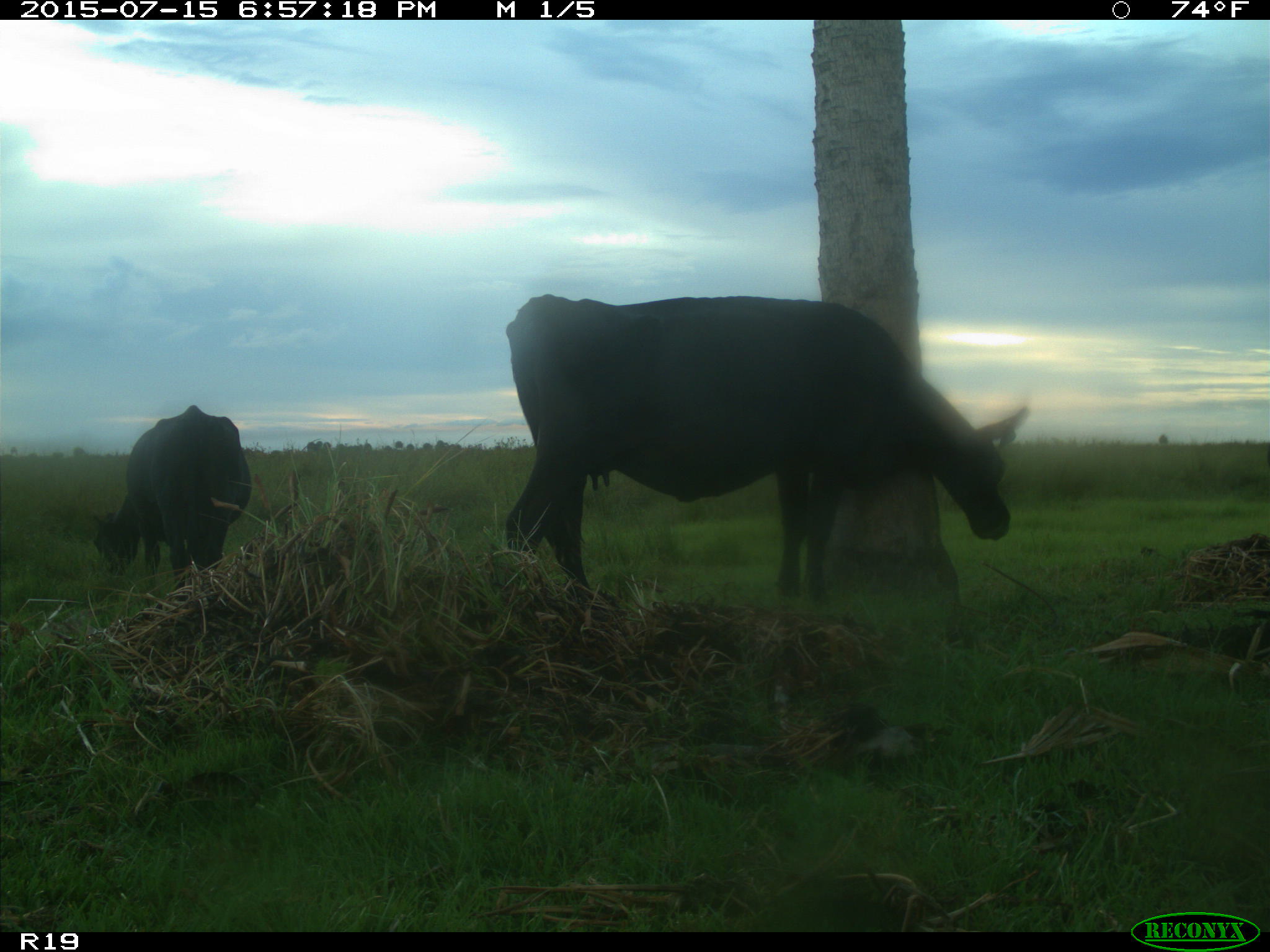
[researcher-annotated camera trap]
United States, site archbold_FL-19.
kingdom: Animalia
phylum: Chordata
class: Mammalia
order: Artiodactyla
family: Bovidae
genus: Bos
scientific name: Bos taurus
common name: domestic cow